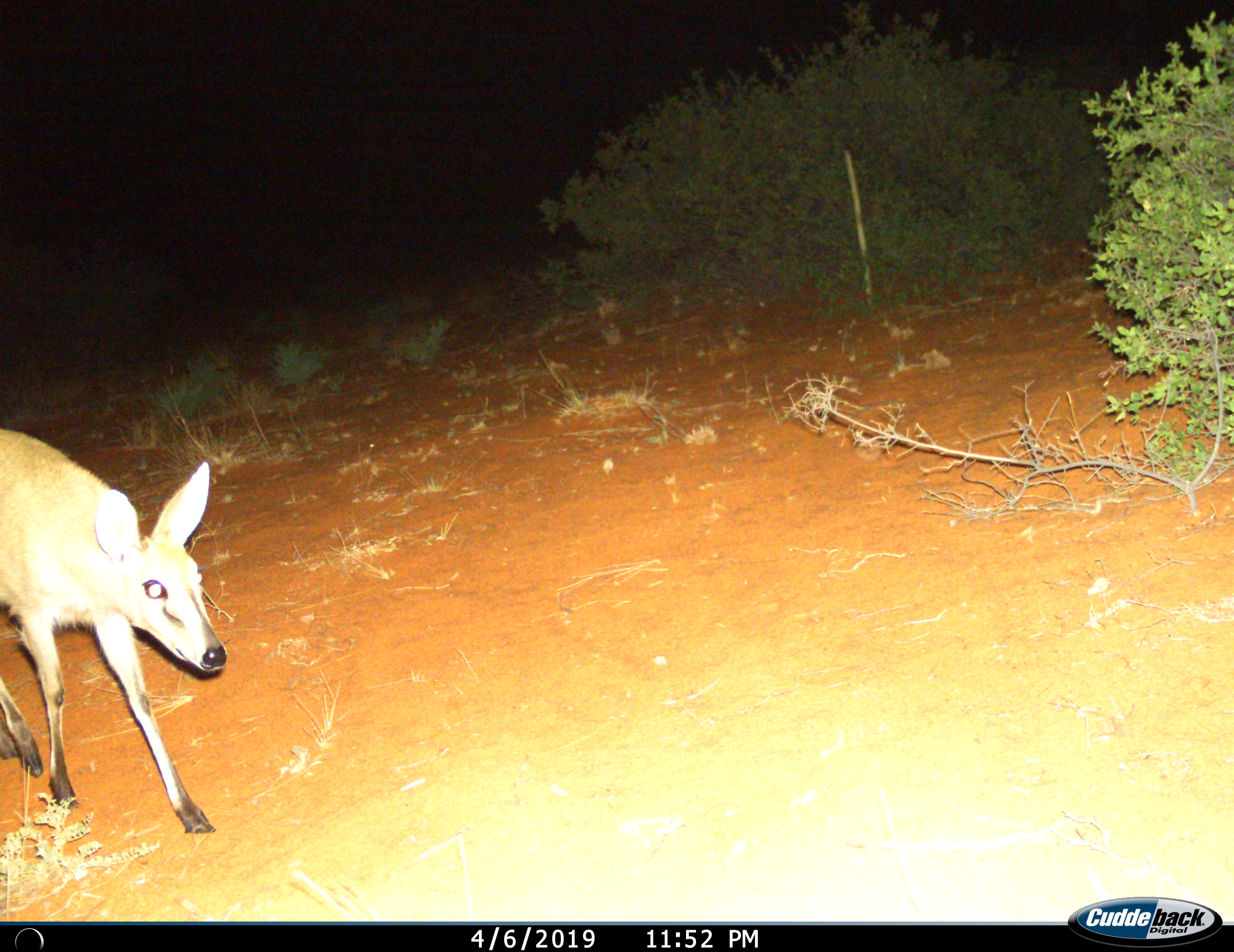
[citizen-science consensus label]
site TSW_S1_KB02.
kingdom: Animalia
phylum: Chordata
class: Mammalia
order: Artiodactyla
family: Bovidae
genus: Sylvicapra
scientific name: Sylvicapra grimmia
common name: common duiker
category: duikercommongrey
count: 1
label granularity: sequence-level